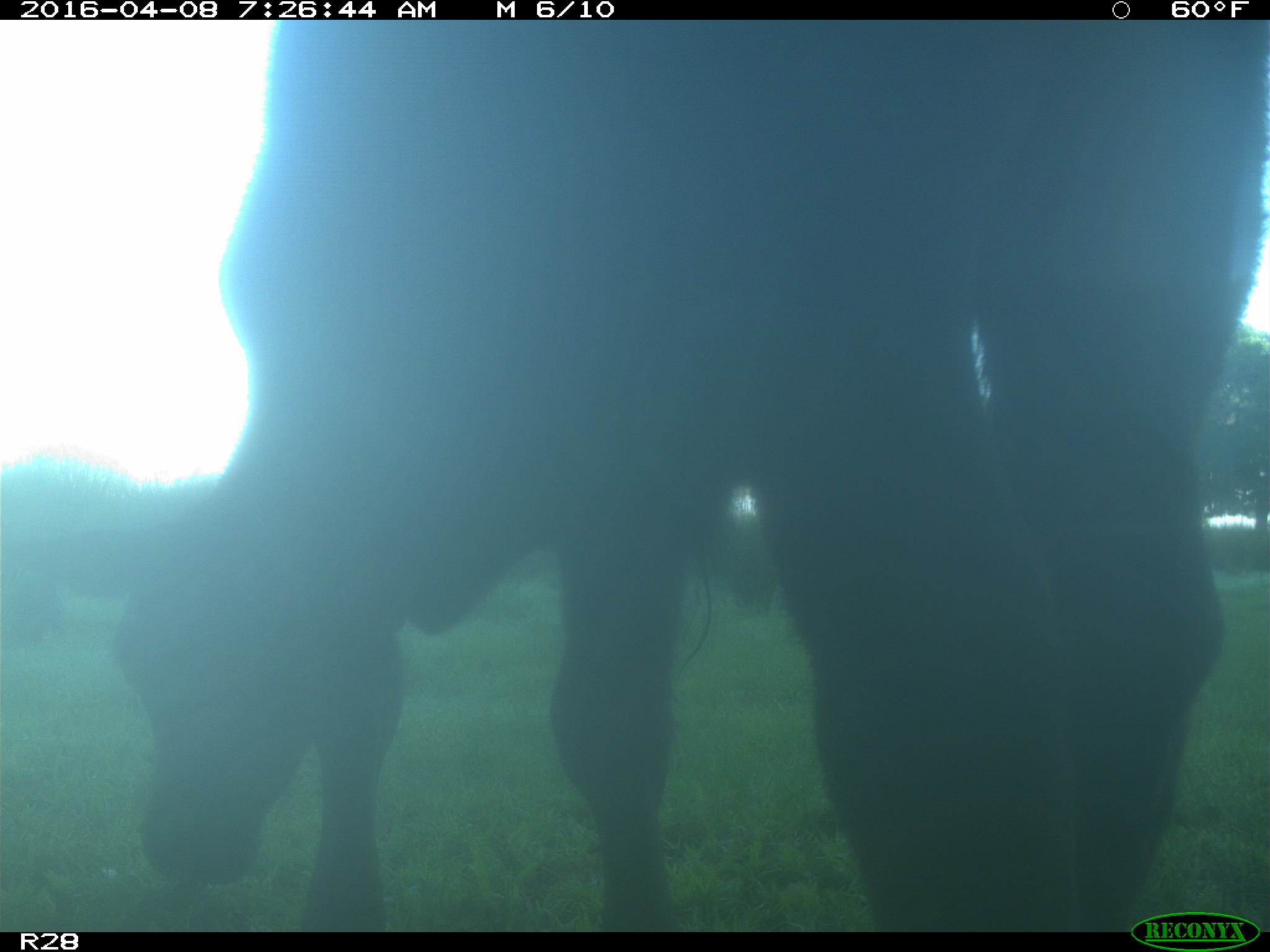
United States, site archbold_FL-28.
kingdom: Animalia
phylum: Chordata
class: Mammalia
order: Artiodactyla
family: Bovidae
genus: Bos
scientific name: Bos taurus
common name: domestic cow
Bos taurus (domestic cow).